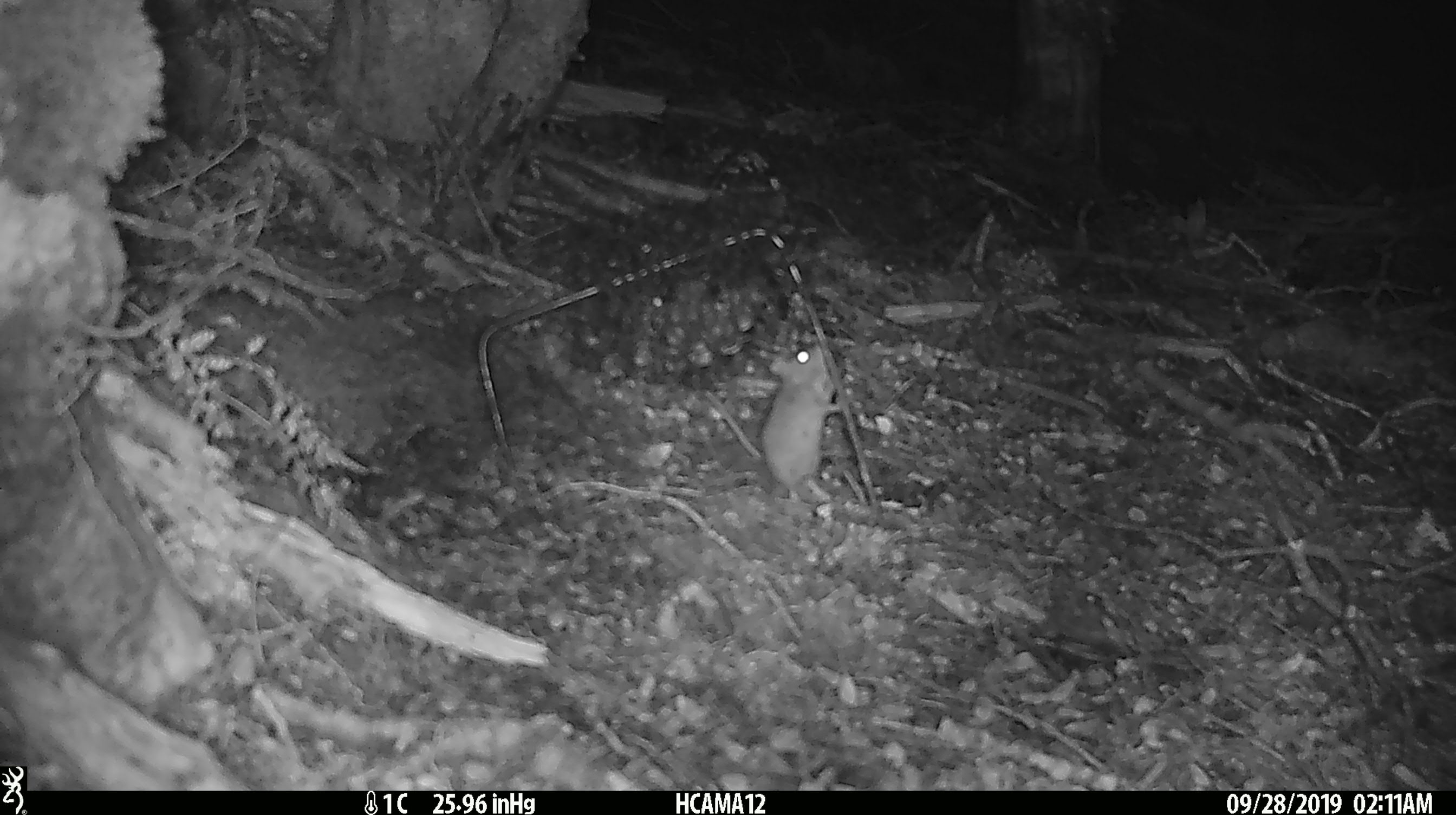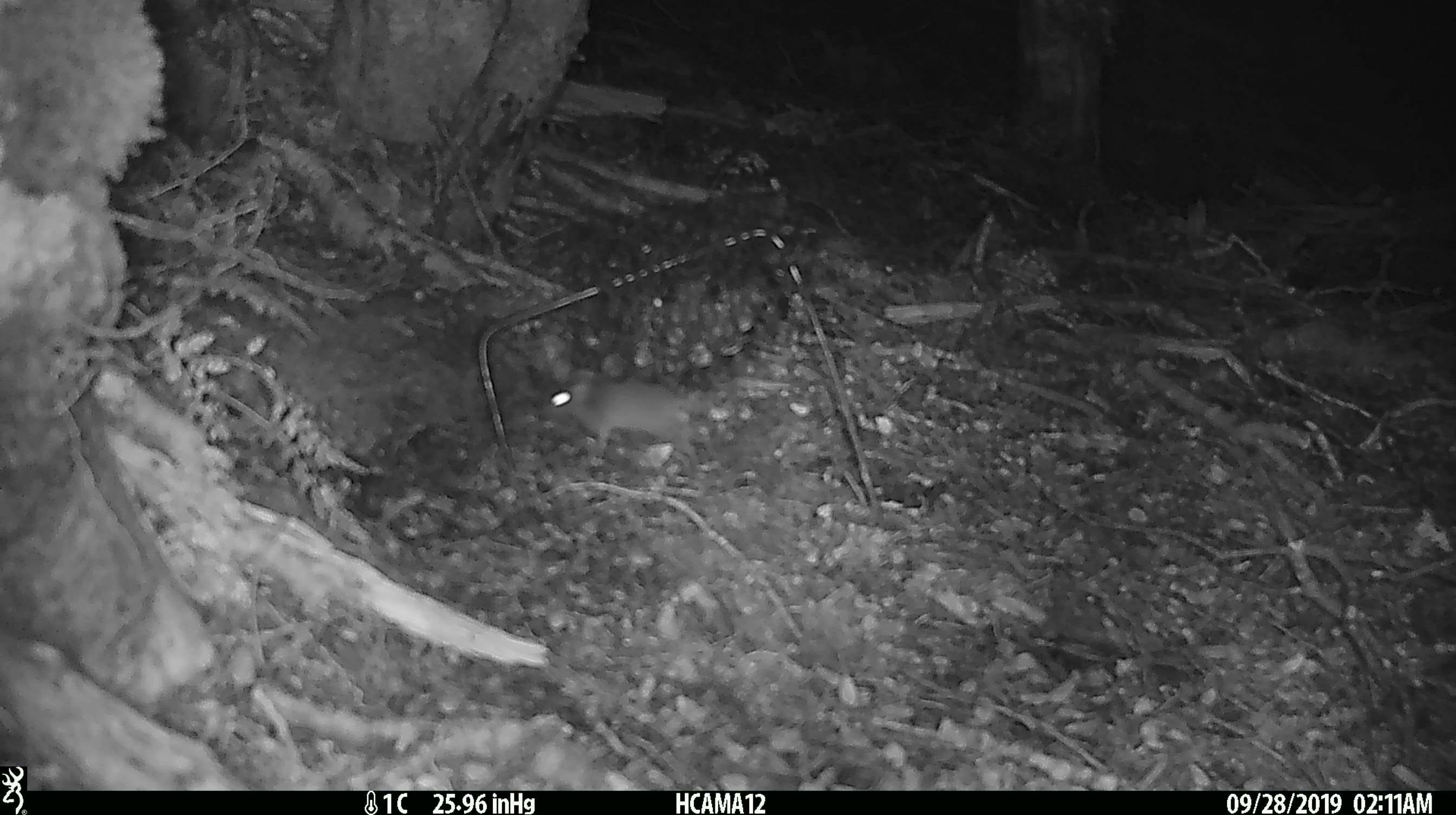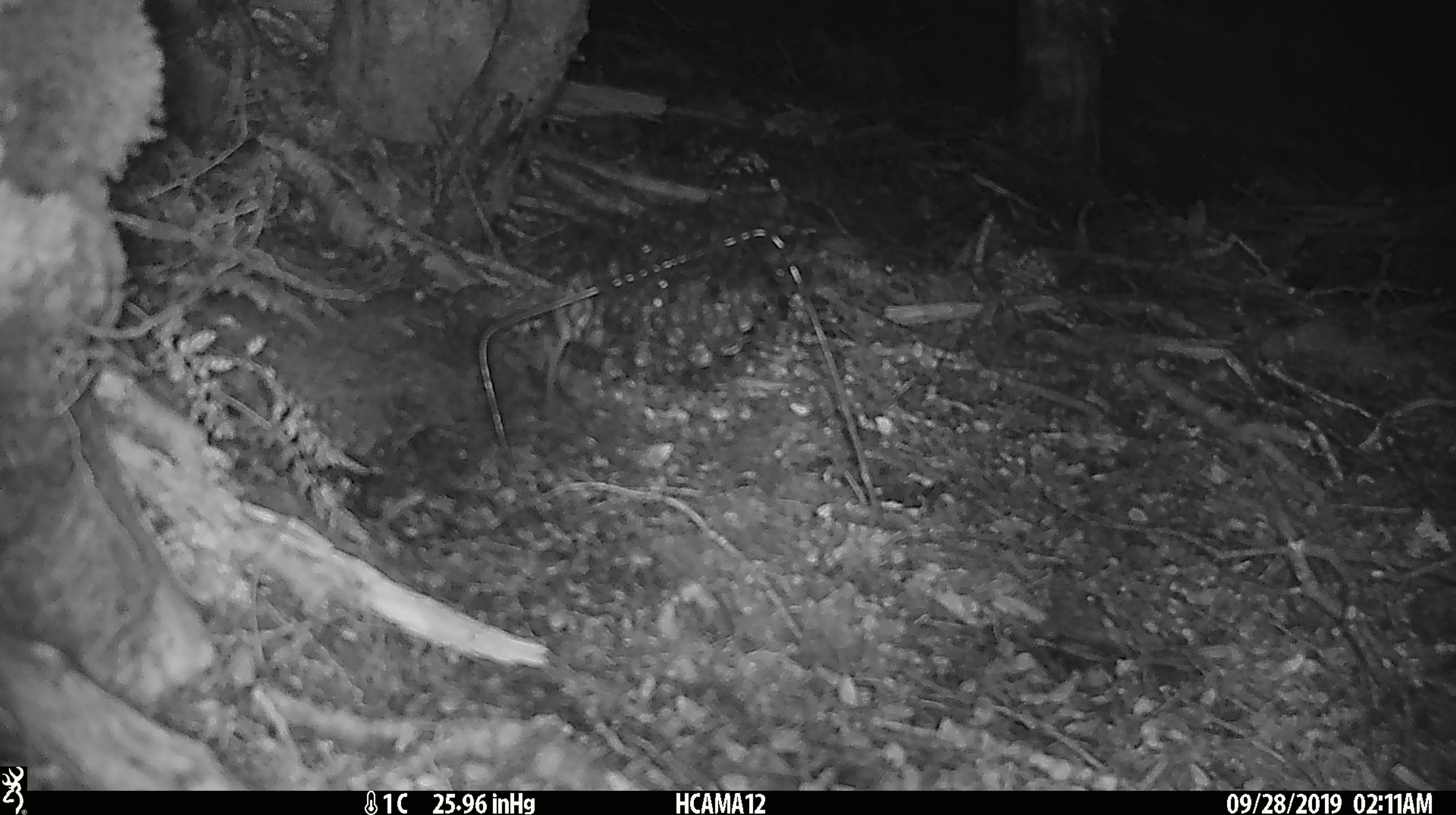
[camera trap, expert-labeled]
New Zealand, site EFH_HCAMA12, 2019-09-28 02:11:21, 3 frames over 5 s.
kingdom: Animalia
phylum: Chordata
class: Mammalia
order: Rodentia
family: Muridae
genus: Mus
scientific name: Mus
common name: mouse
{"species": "mouse (Mus)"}